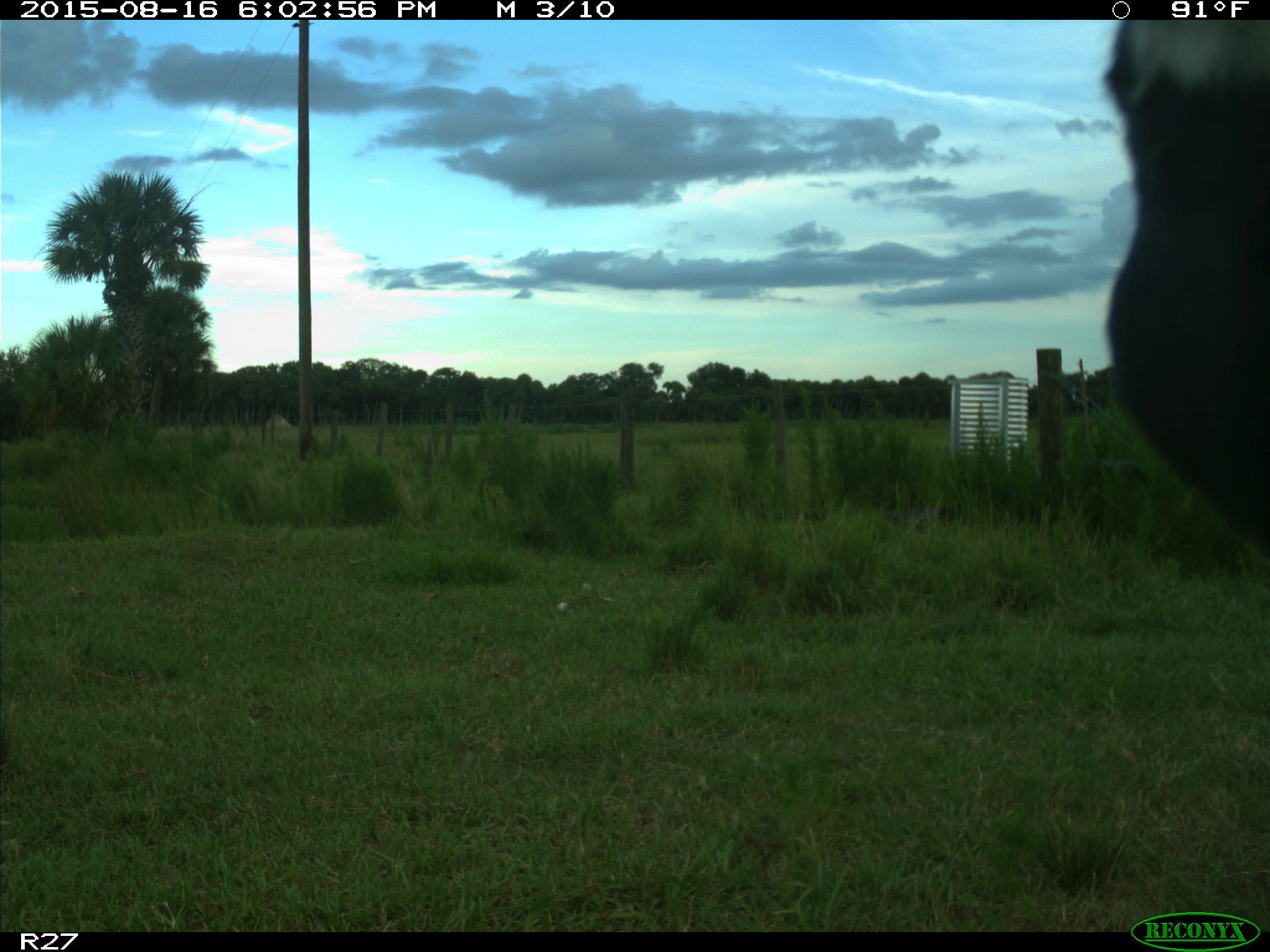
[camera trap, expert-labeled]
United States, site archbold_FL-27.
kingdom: Animalia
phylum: Chordata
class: Mammalia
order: Artiodactyla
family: Bovidae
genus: Bos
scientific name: Bos taurus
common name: domestic cow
Bos taurus (domestic cow).